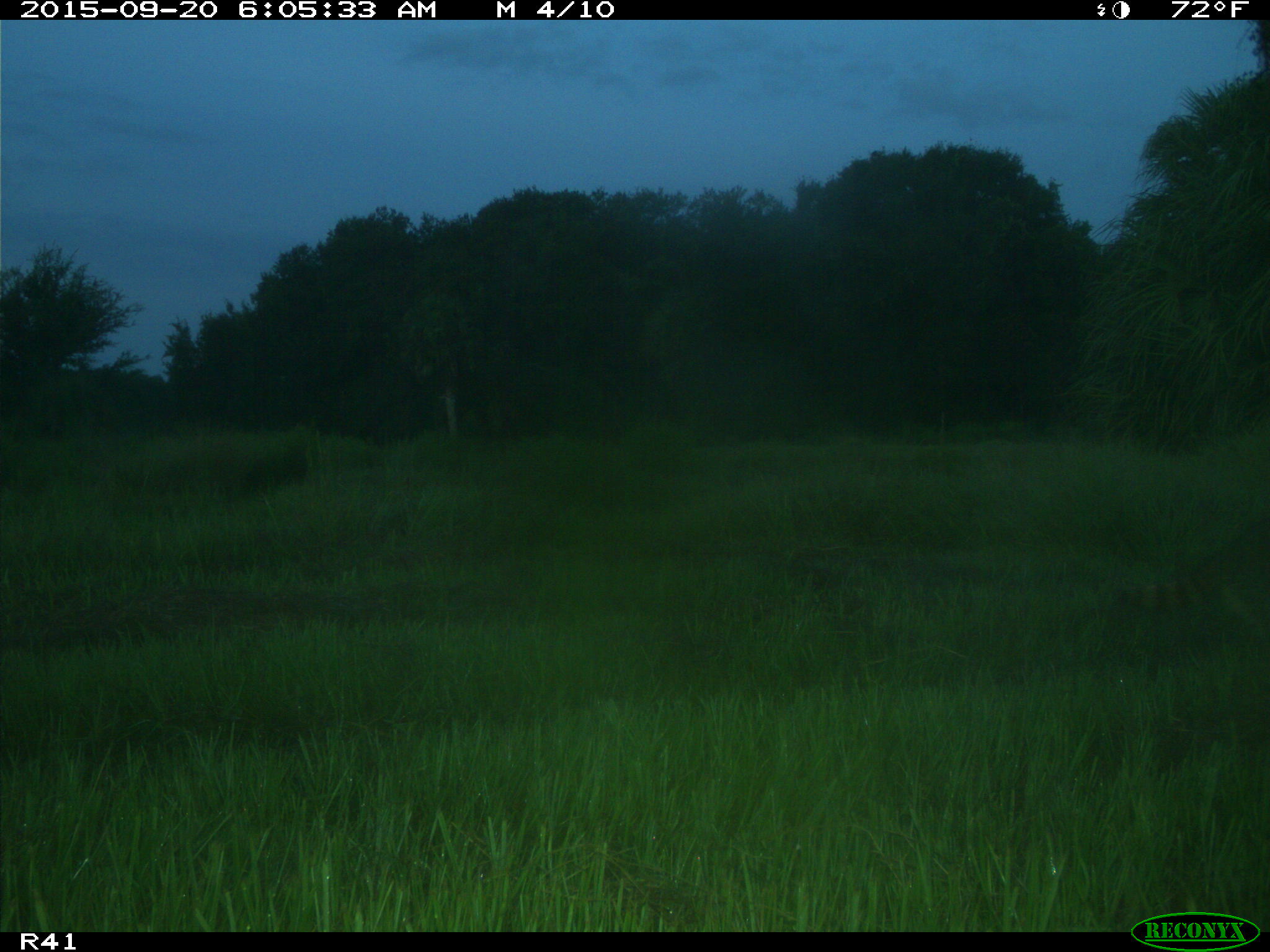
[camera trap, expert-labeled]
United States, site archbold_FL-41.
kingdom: Animalia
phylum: Chordata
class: Mammalia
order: Carnivora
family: Procyonidae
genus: Procyon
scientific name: Procyon lotor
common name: common raccoon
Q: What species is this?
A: Procyon lotor (common raccoon).